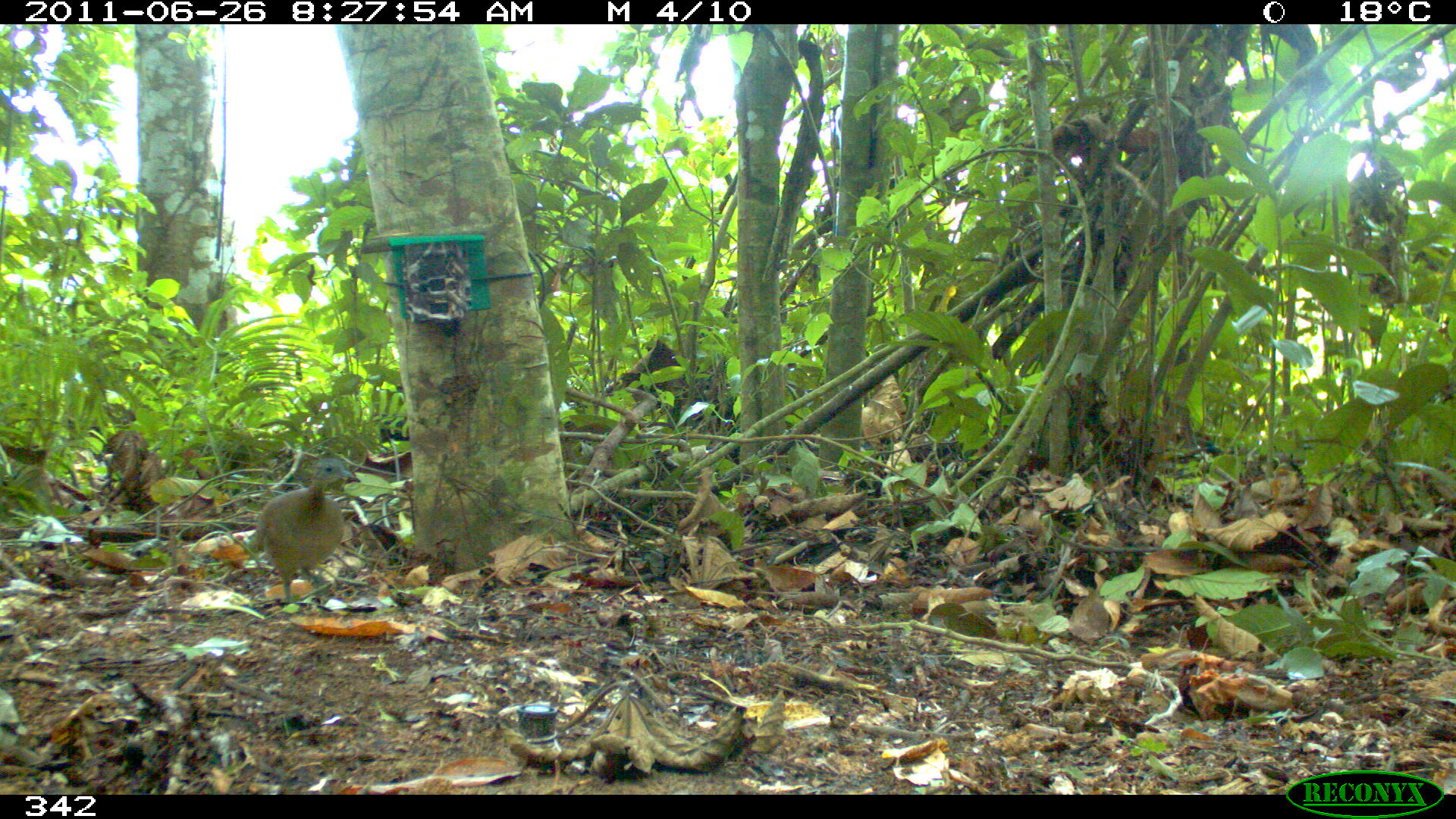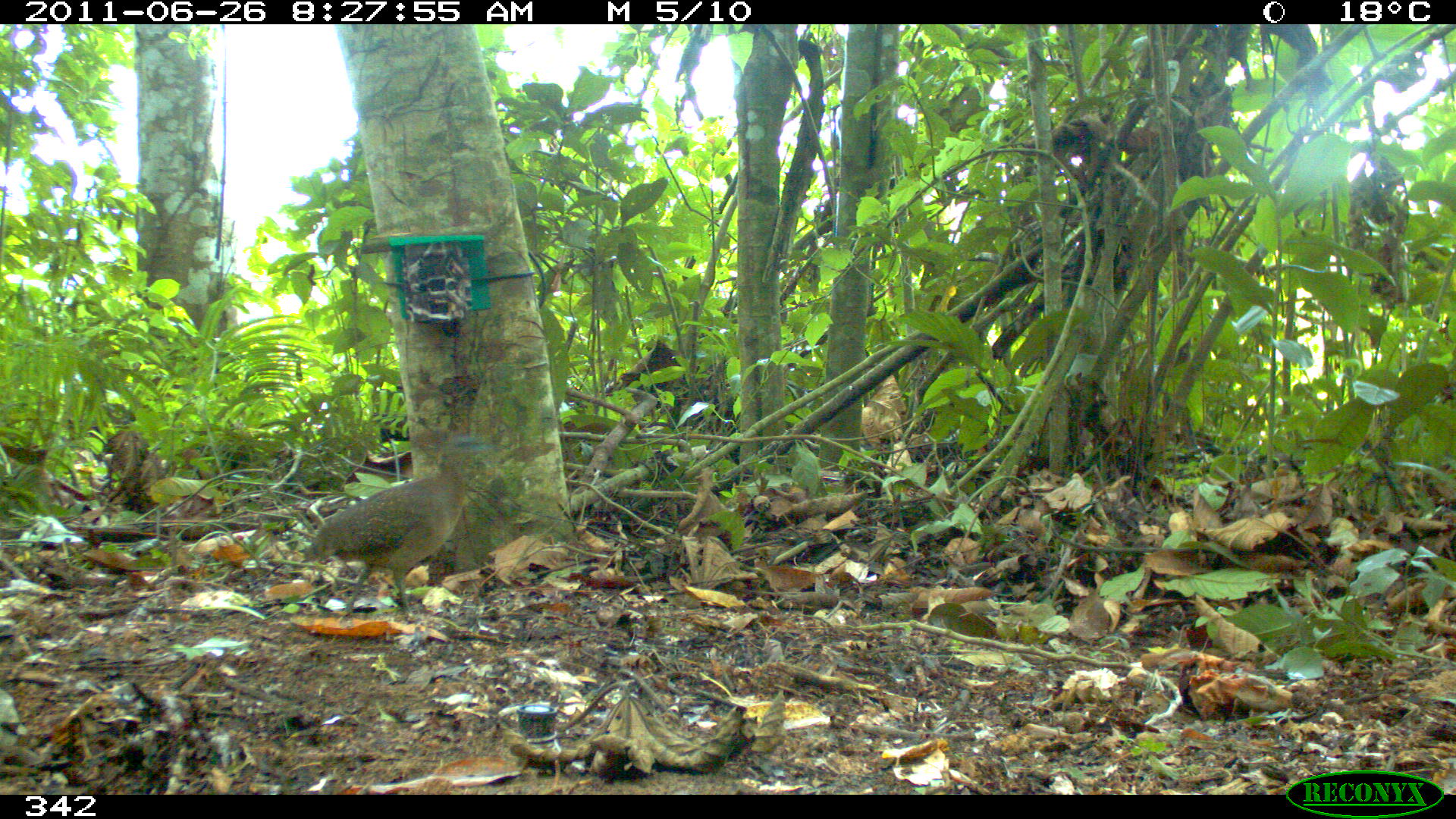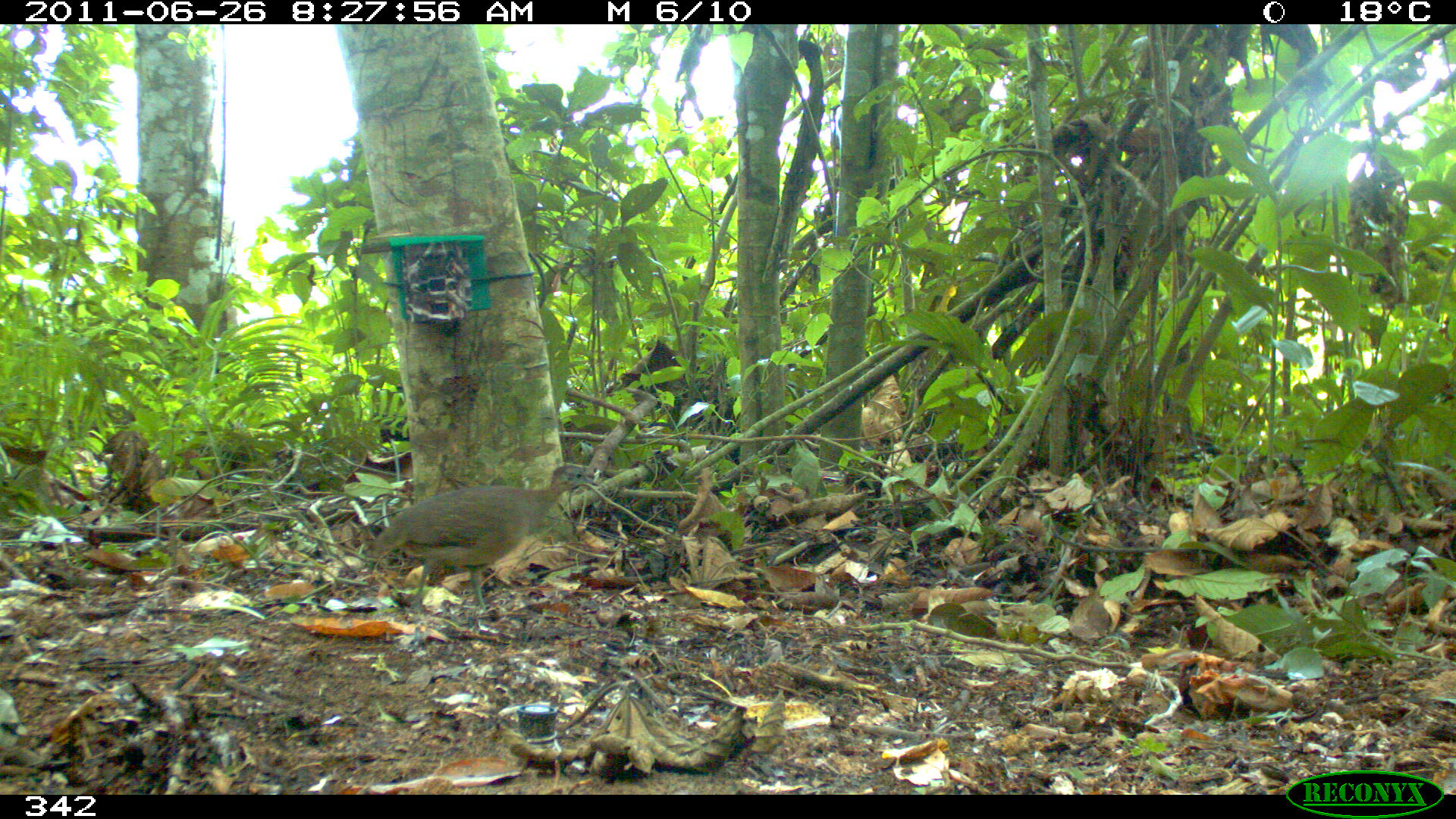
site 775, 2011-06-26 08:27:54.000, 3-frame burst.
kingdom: Animalia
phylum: Chordata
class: Aves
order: Galliformes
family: Phasianidae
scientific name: Phasianidae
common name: quails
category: quail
Quail (quails) (Phasianidae).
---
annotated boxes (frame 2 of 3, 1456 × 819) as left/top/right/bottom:
quail: 299/438/511/623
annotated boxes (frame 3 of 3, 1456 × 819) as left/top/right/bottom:
quail: 359/463/599/621